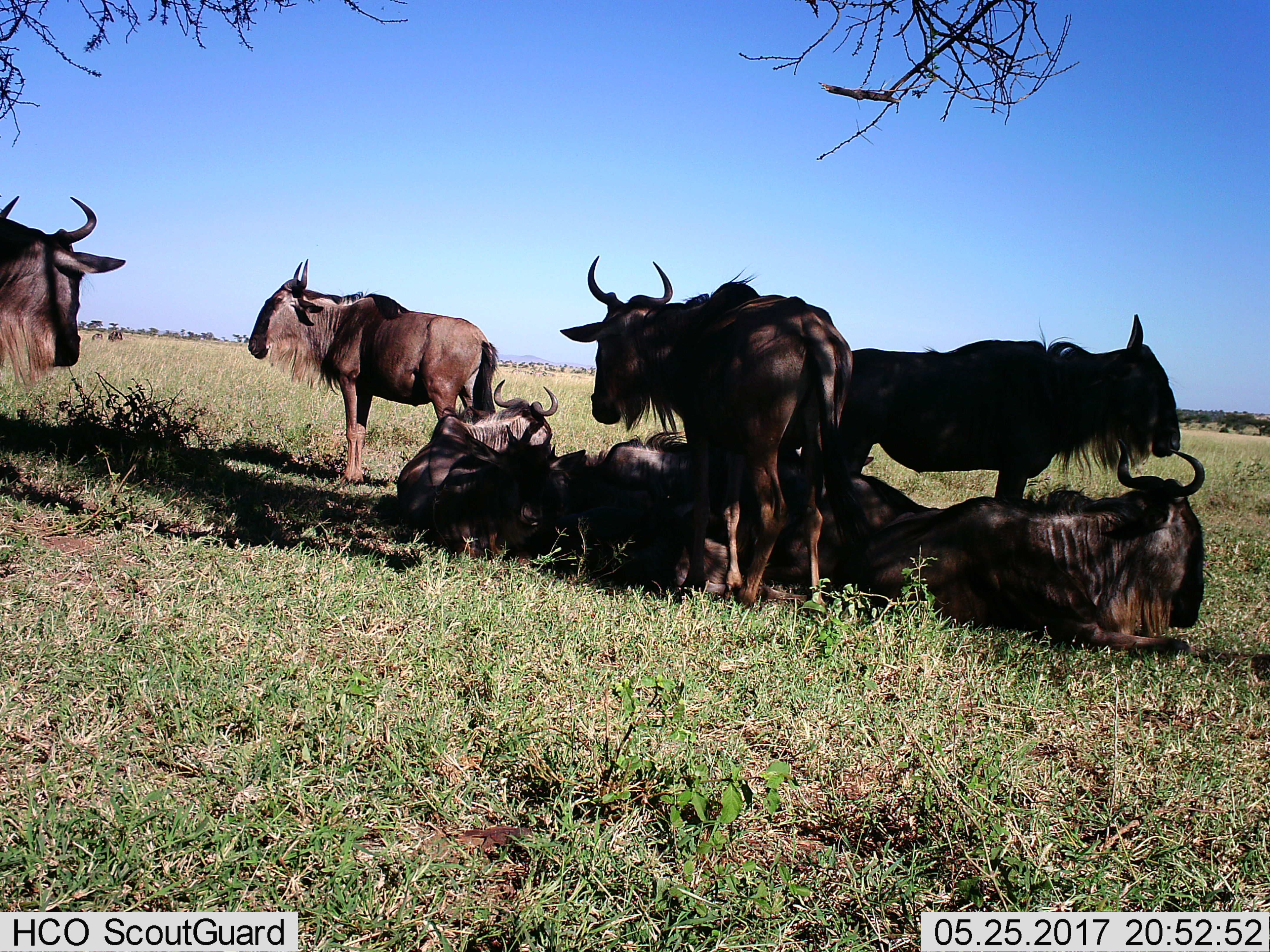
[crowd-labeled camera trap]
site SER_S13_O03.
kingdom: Animalia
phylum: Chordata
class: Mammalia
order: Artiodactyla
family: Bovidae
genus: Connochaetes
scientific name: Connochaetes taurinus taurinus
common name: blue wildebeest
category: wildebeestblue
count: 8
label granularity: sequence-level